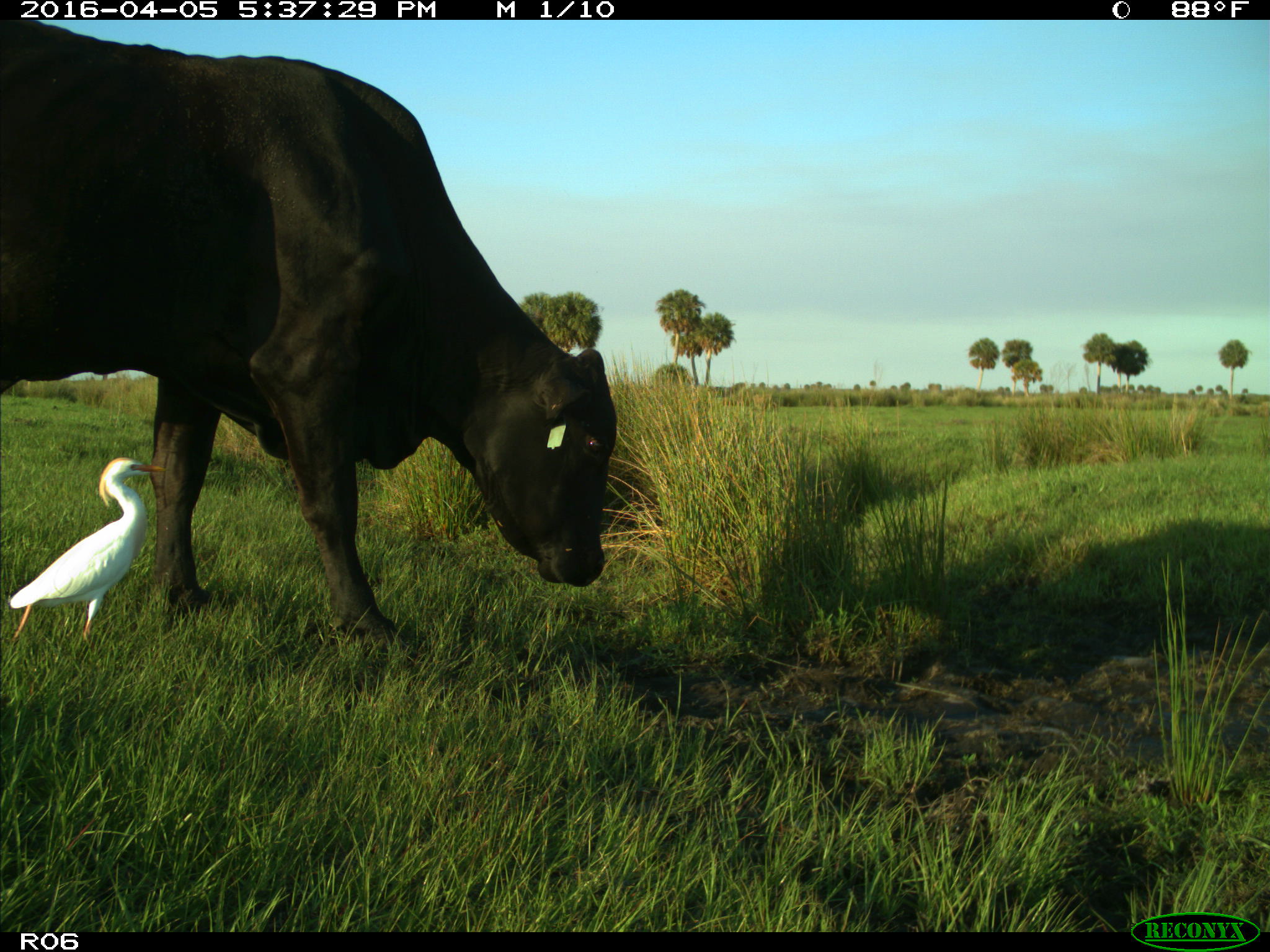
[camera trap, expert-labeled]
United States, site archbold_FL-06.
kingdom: Animalia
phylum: Chordata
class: Mammalia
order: Artiodactyla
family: Bovidae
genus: Bos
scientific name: Bos taurus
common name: domestic cow